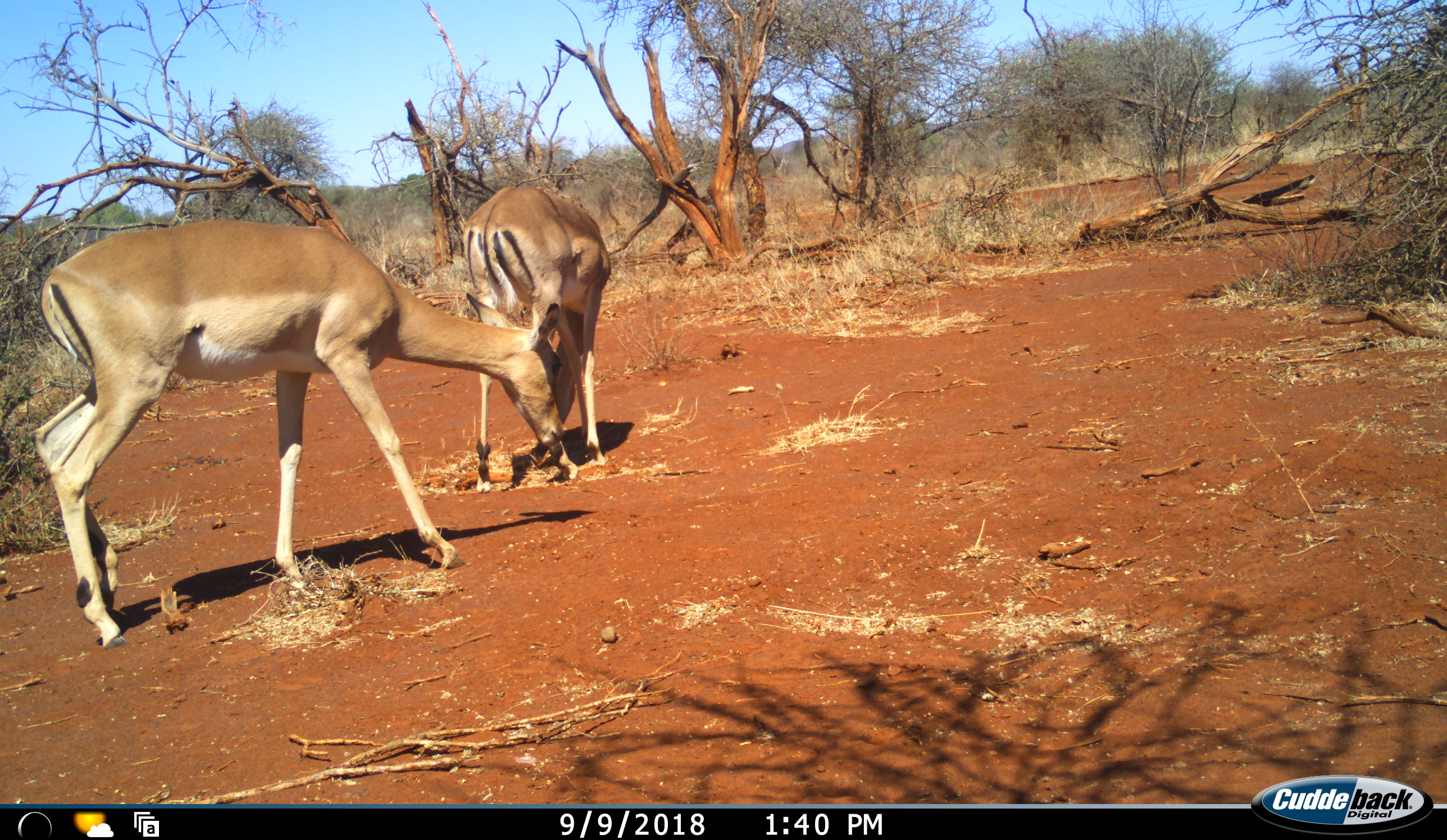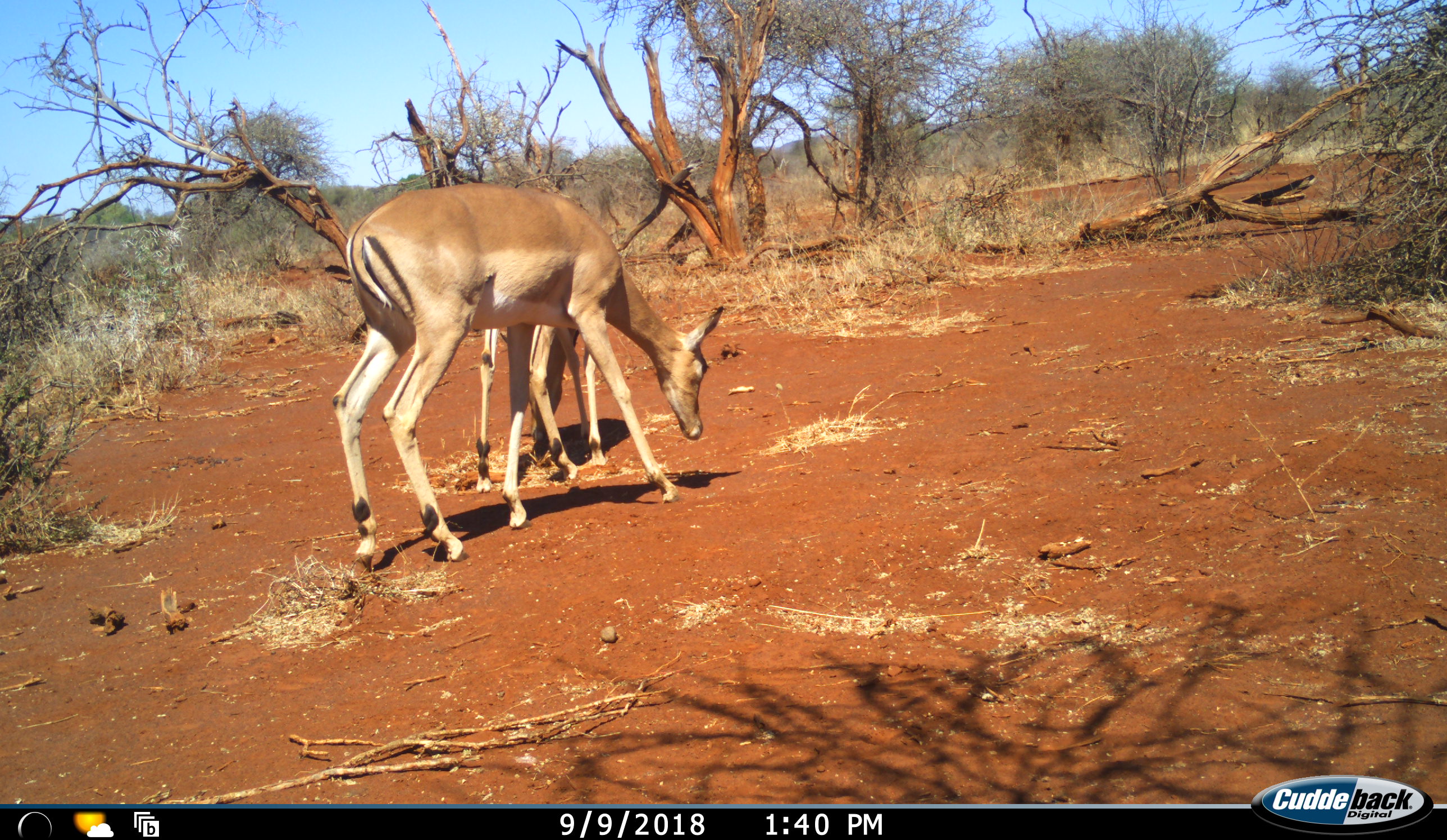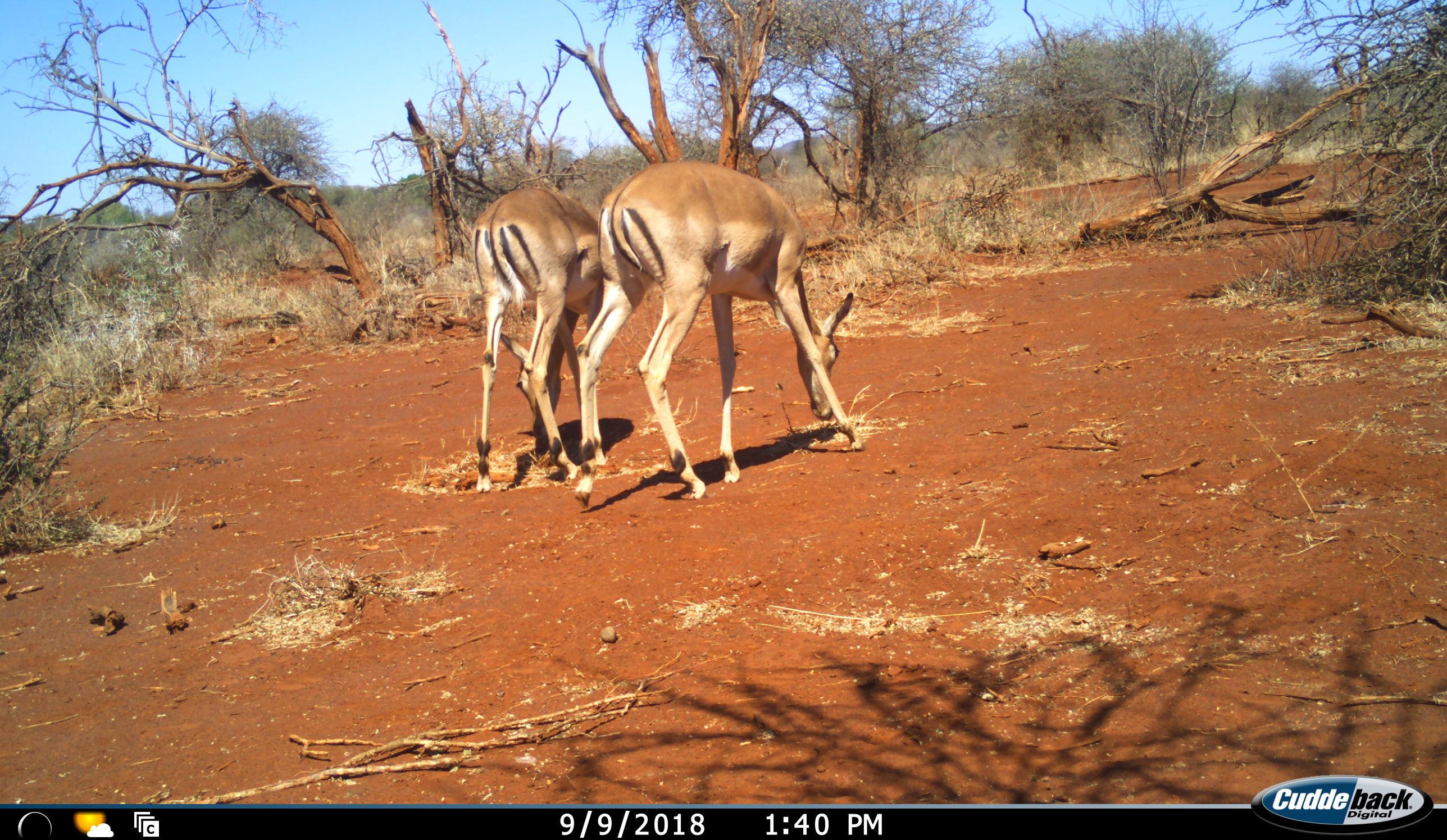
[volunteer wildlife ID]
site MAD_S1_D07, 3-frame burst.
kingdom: Animalia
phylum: Chordata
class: Mammalia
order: Artiodactyla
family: Bovidae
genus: Aepyceros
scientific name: Aepyceros melampus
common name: impala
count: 2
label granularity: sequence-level